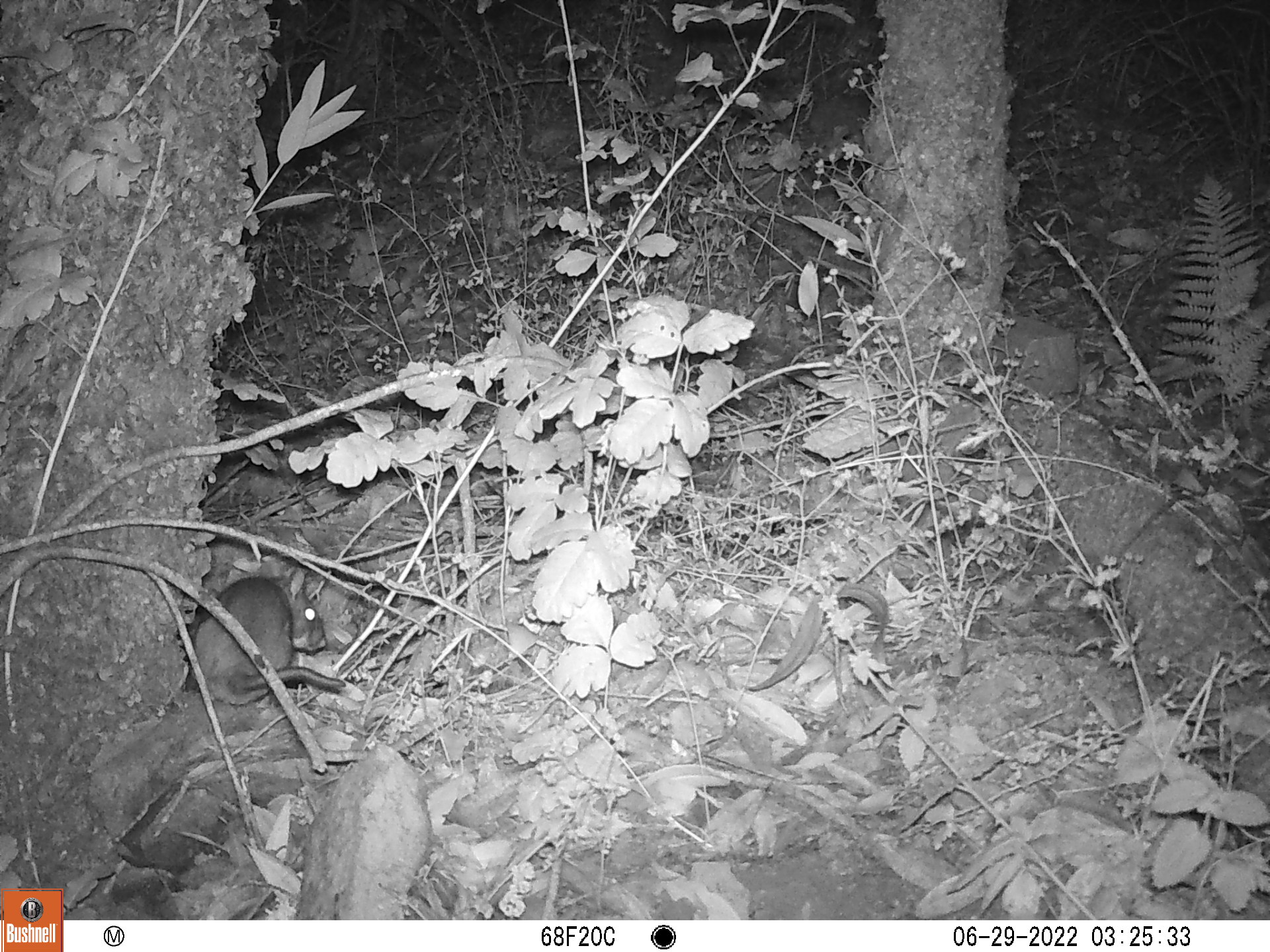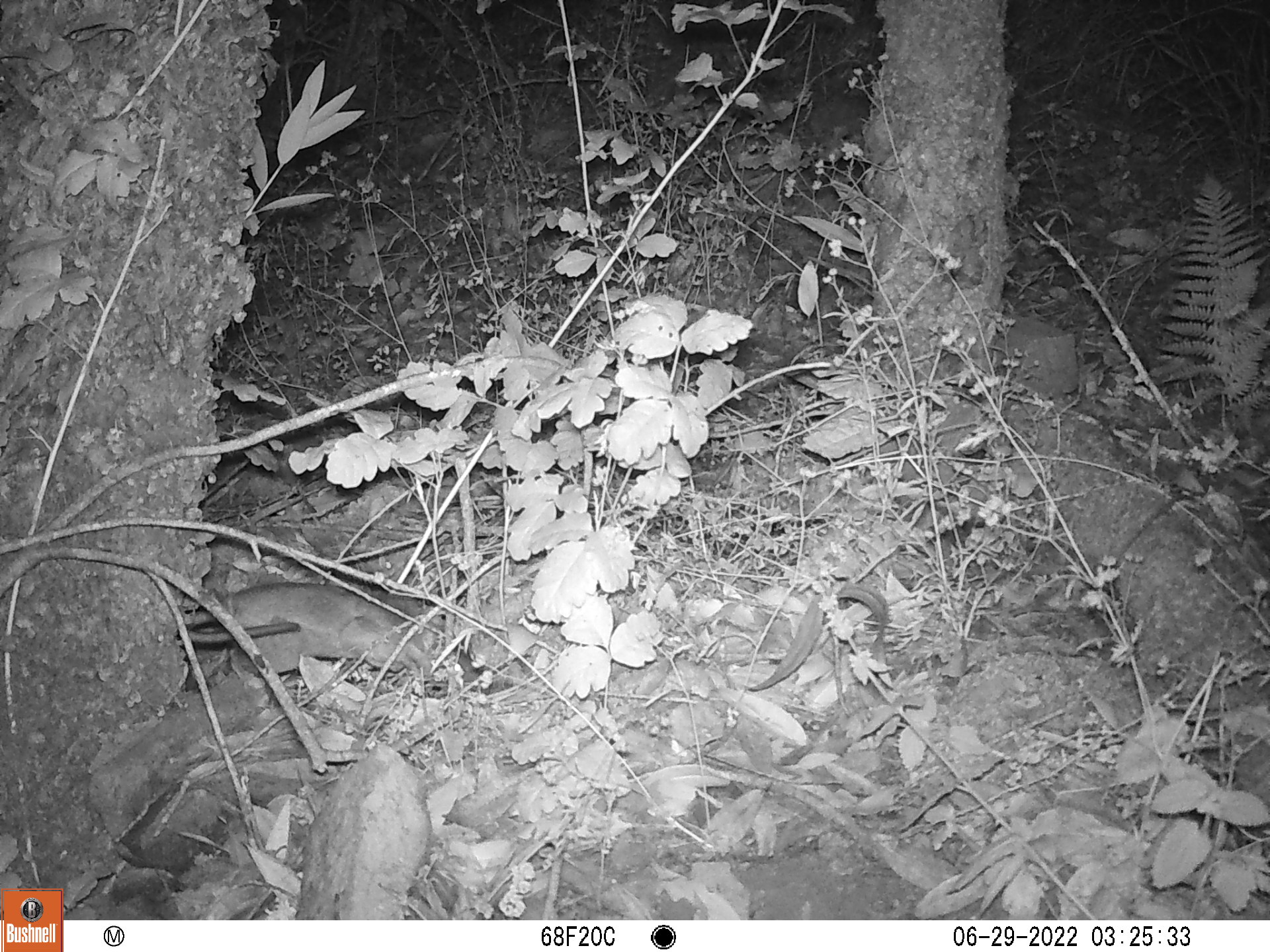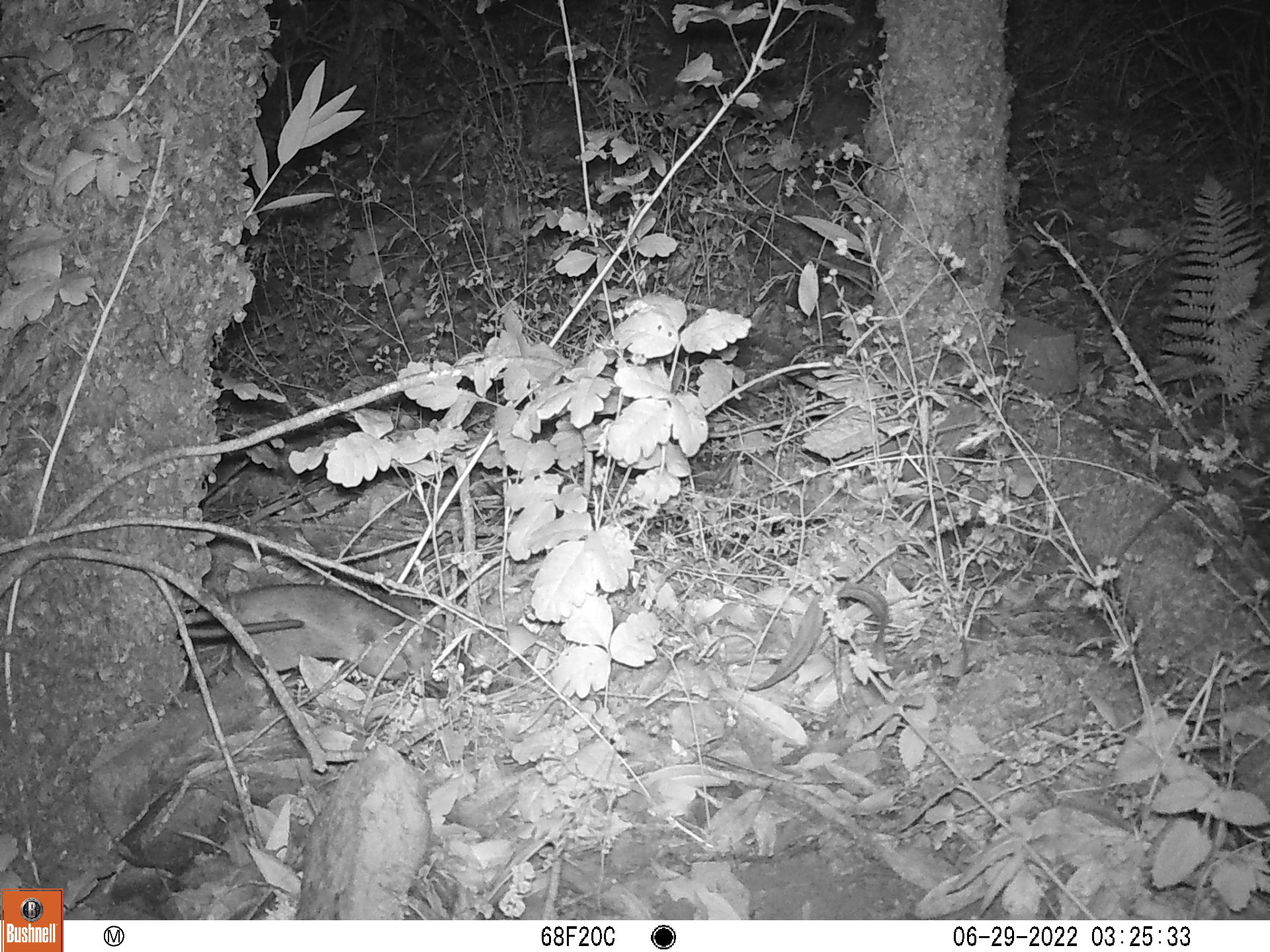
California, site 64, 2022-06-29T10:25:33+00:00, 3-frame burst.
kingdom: Animalia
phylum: Chordata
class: Mammalia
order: Rodentia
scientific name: Rodentia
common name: mouse or rat